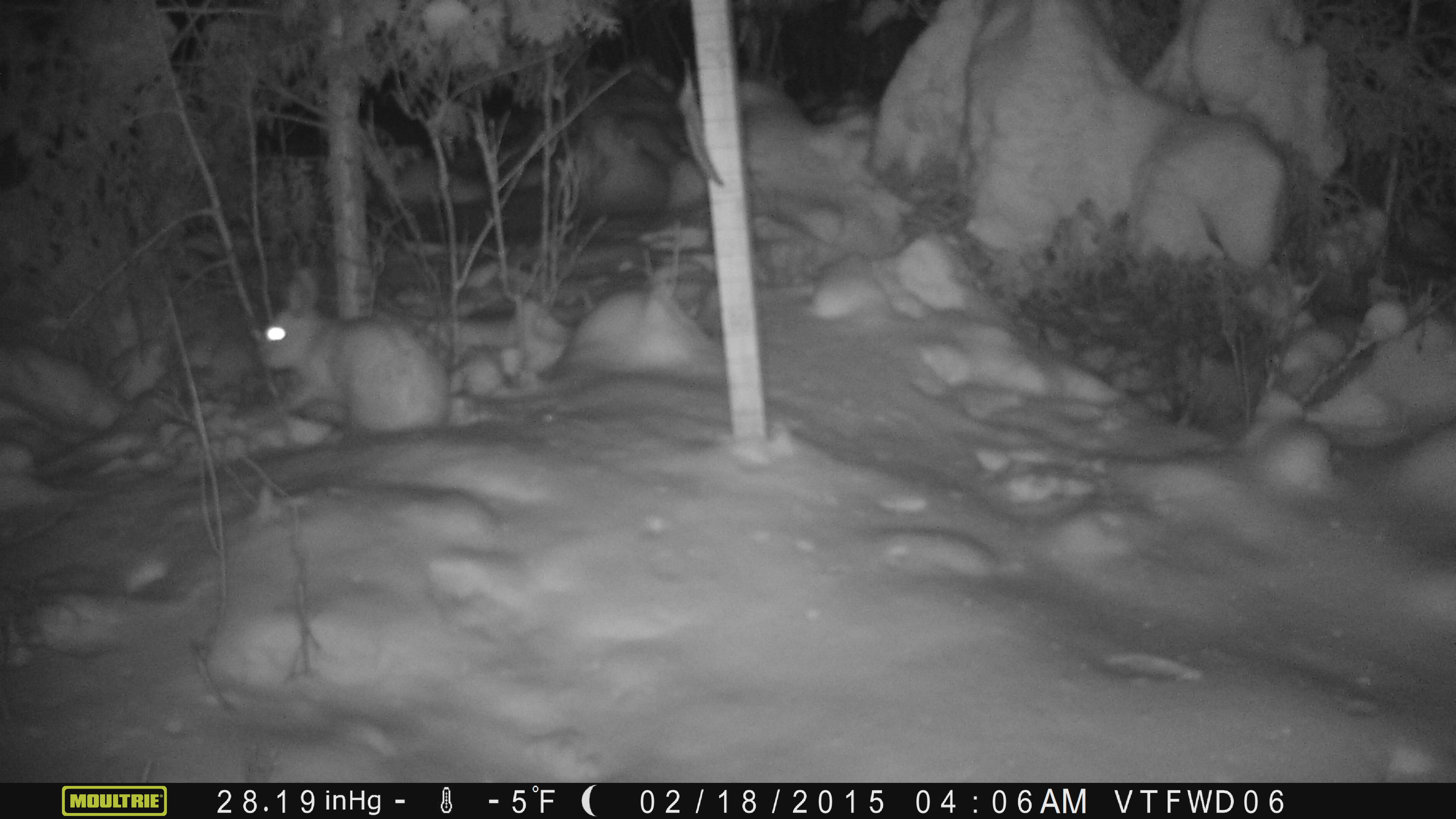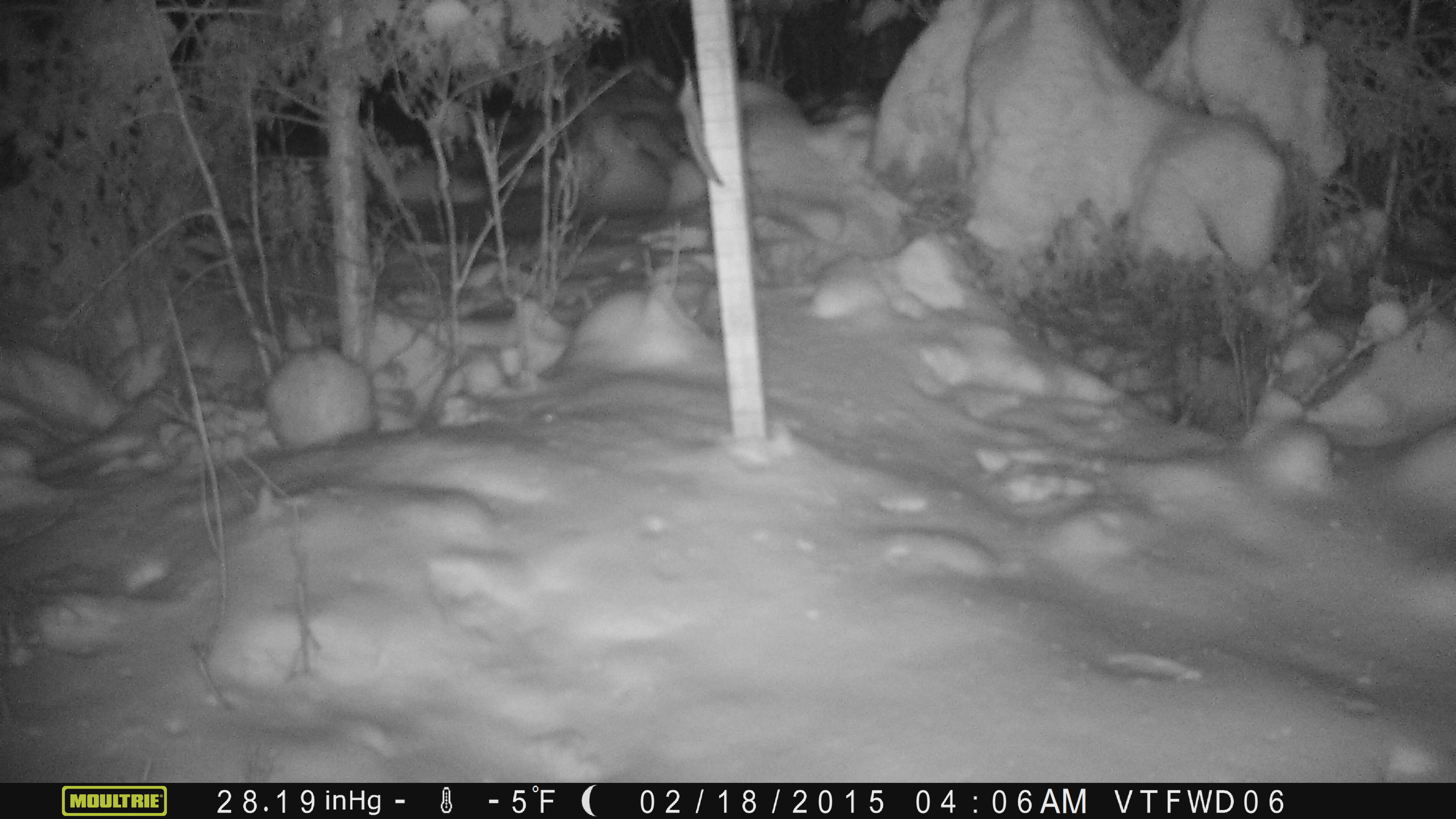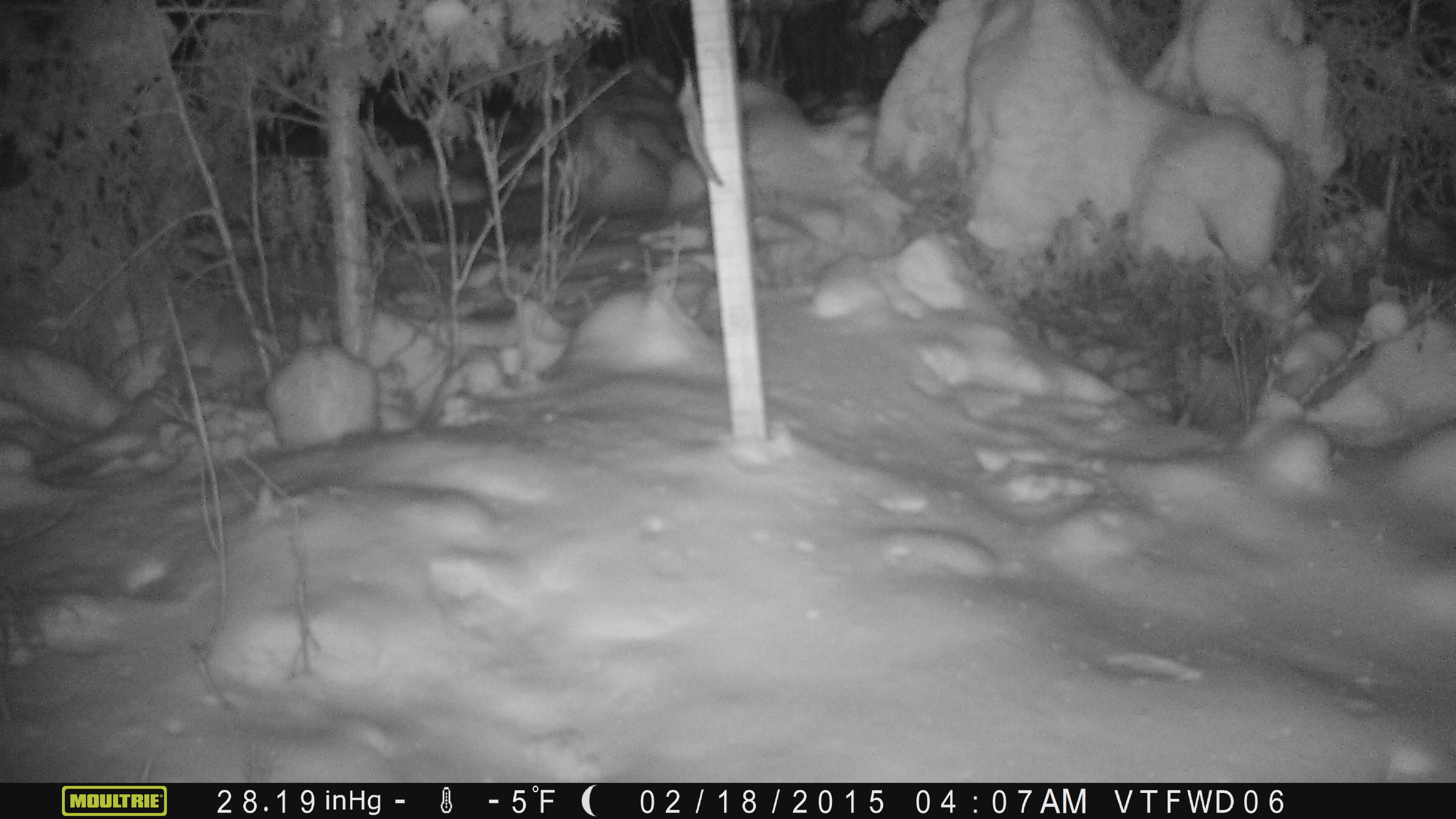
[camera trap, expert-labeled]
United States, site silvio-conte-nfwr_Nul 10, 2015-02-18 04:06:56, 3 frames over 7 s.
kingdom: Animalia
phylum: Chordata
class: Mammalia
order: Lagomorpha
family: Leporidae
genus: Lepus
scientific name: Lepus americanus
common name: snowshoe hare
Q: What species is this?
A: Snowshoe hare (Lepus americanus).